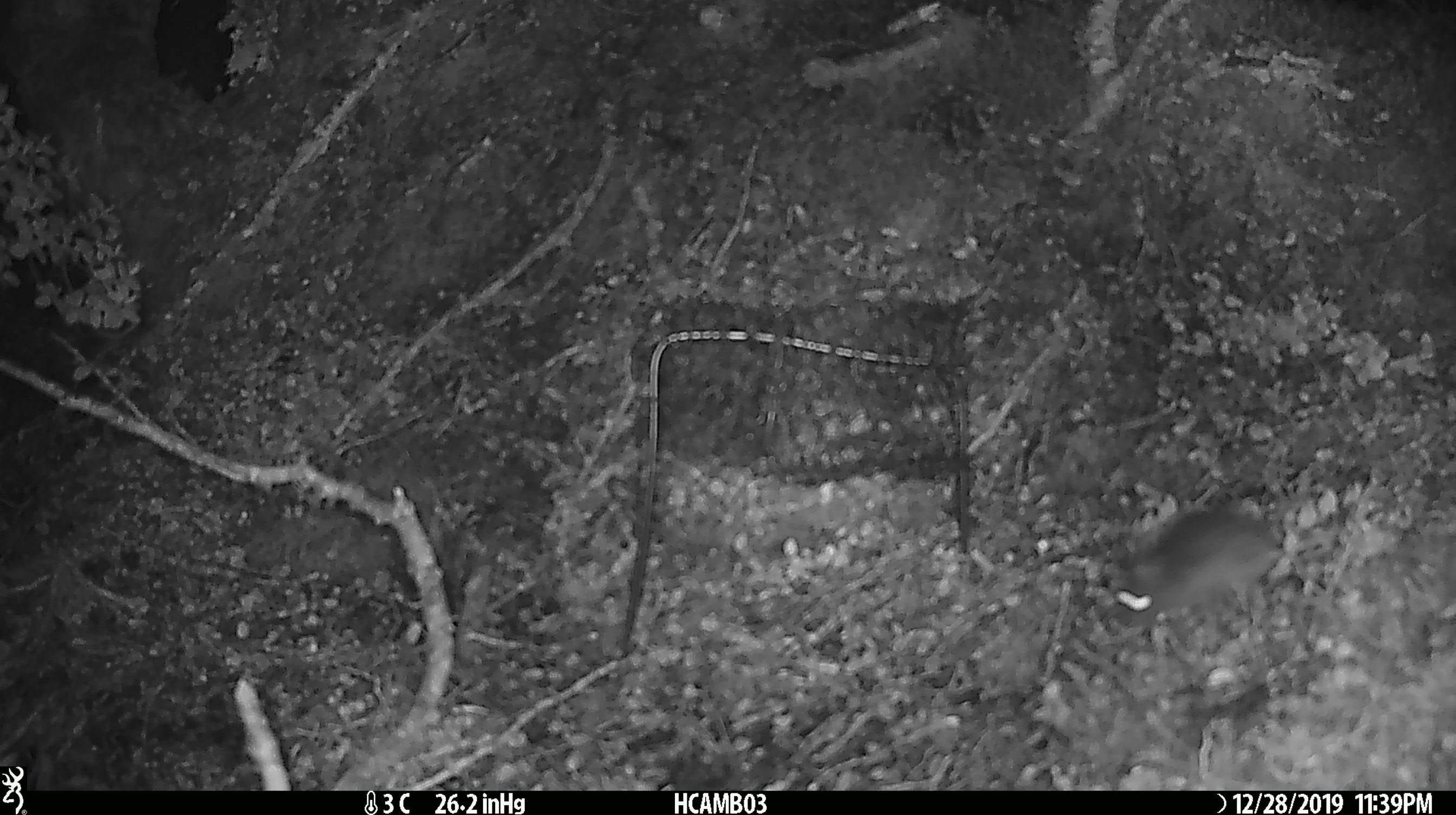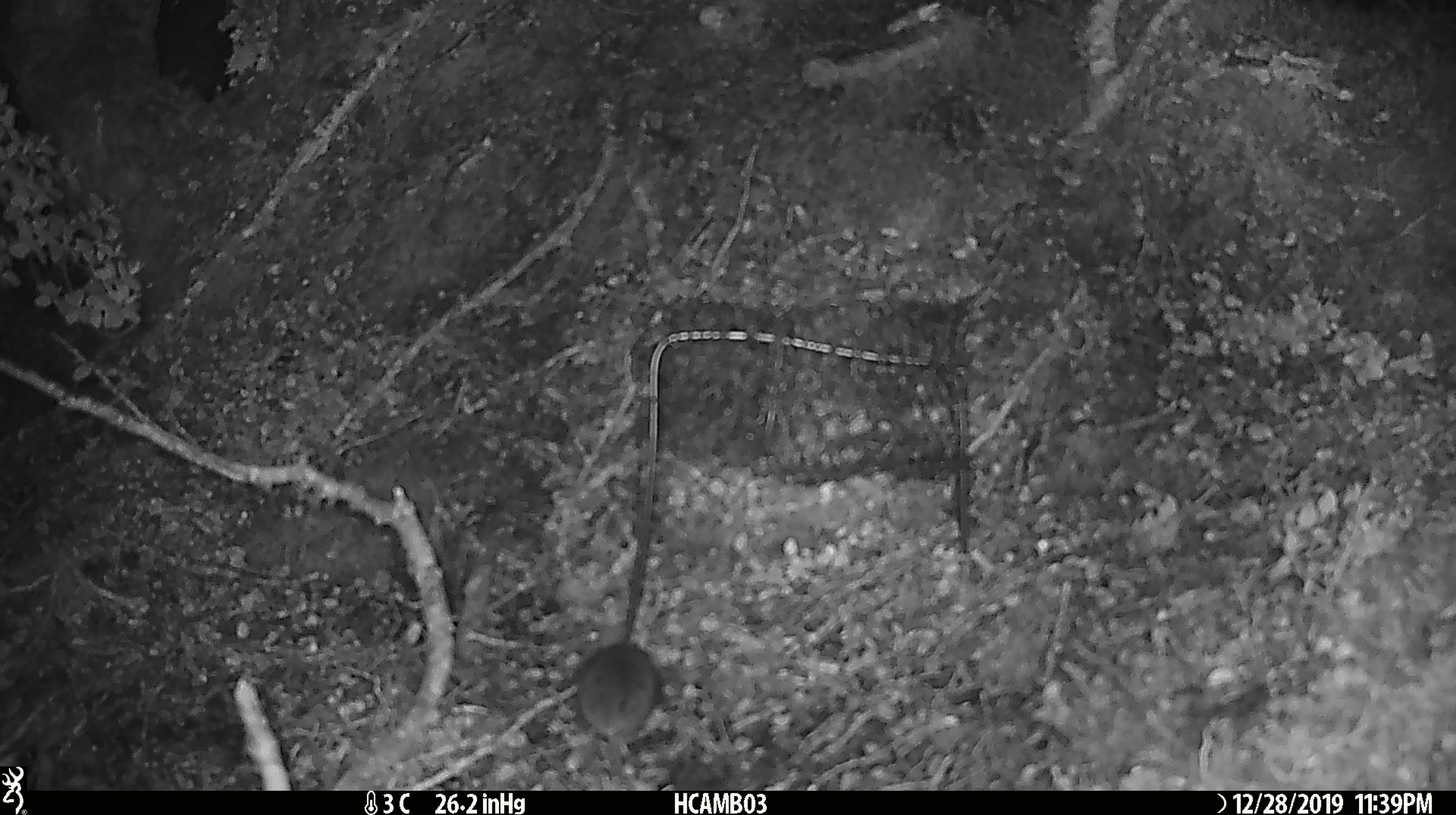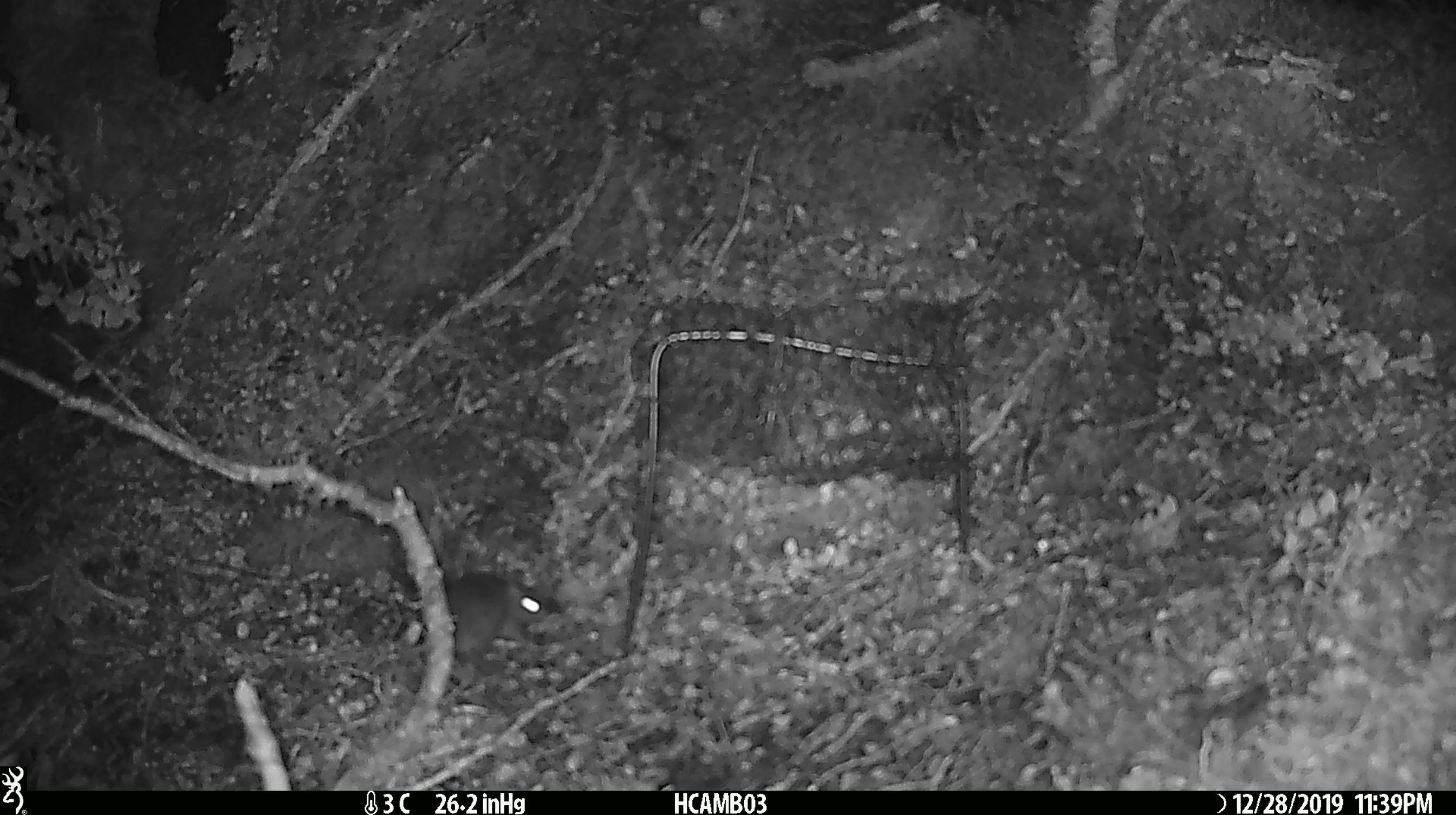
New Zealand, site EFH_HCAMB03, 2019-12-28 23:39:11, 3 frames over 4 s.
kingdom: Animalia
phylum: Chordata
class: Mammalia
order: Rodentia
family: Muridae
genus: Mus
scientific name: Mus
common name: mouse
Mouse (Mus).